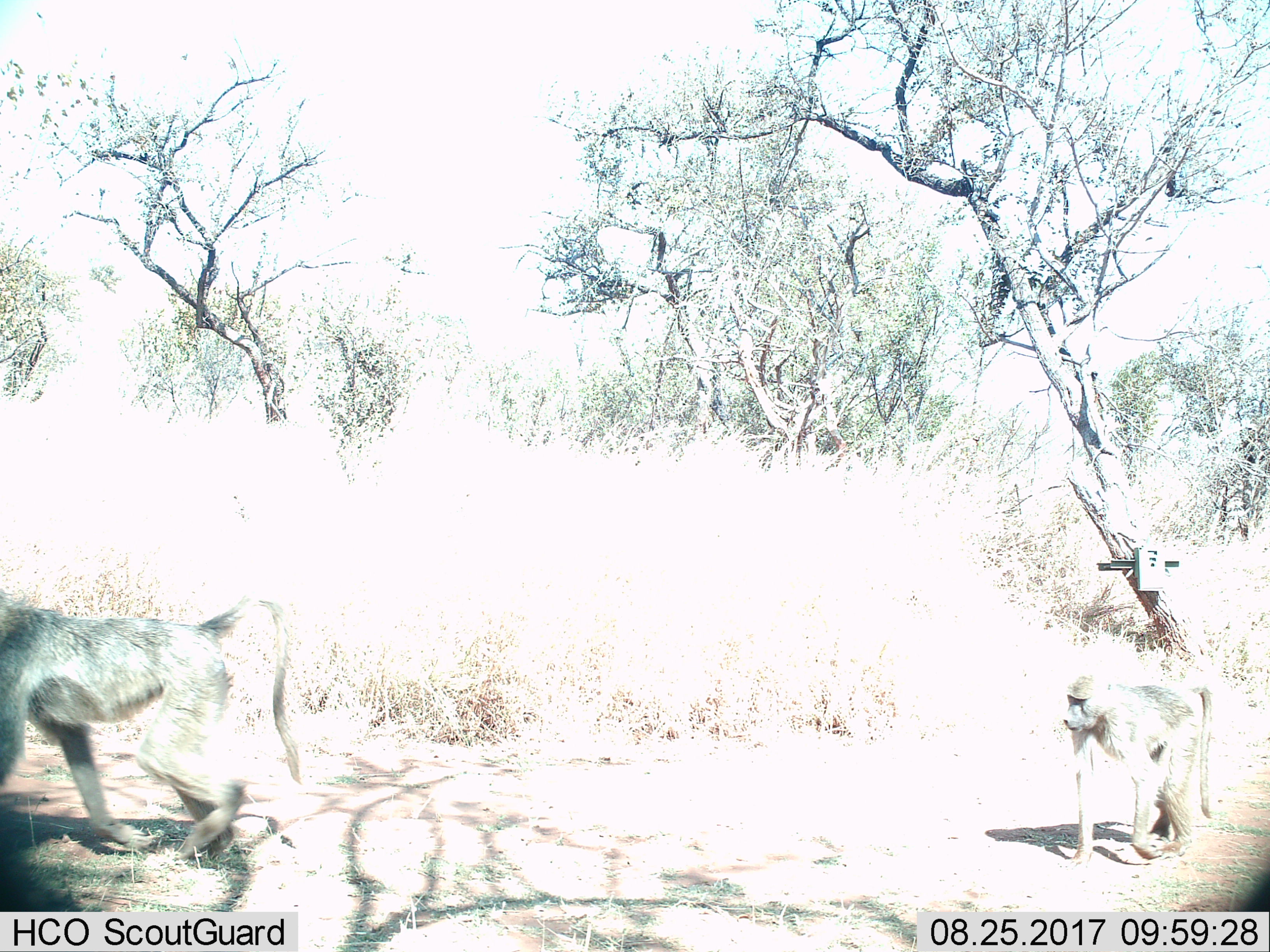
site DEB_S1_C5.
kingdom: Animalia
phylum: Chordata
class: Mammalia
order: Primates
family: Cercopithecidae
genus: Papio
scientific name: Papio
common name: baboon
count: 2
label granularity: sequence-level